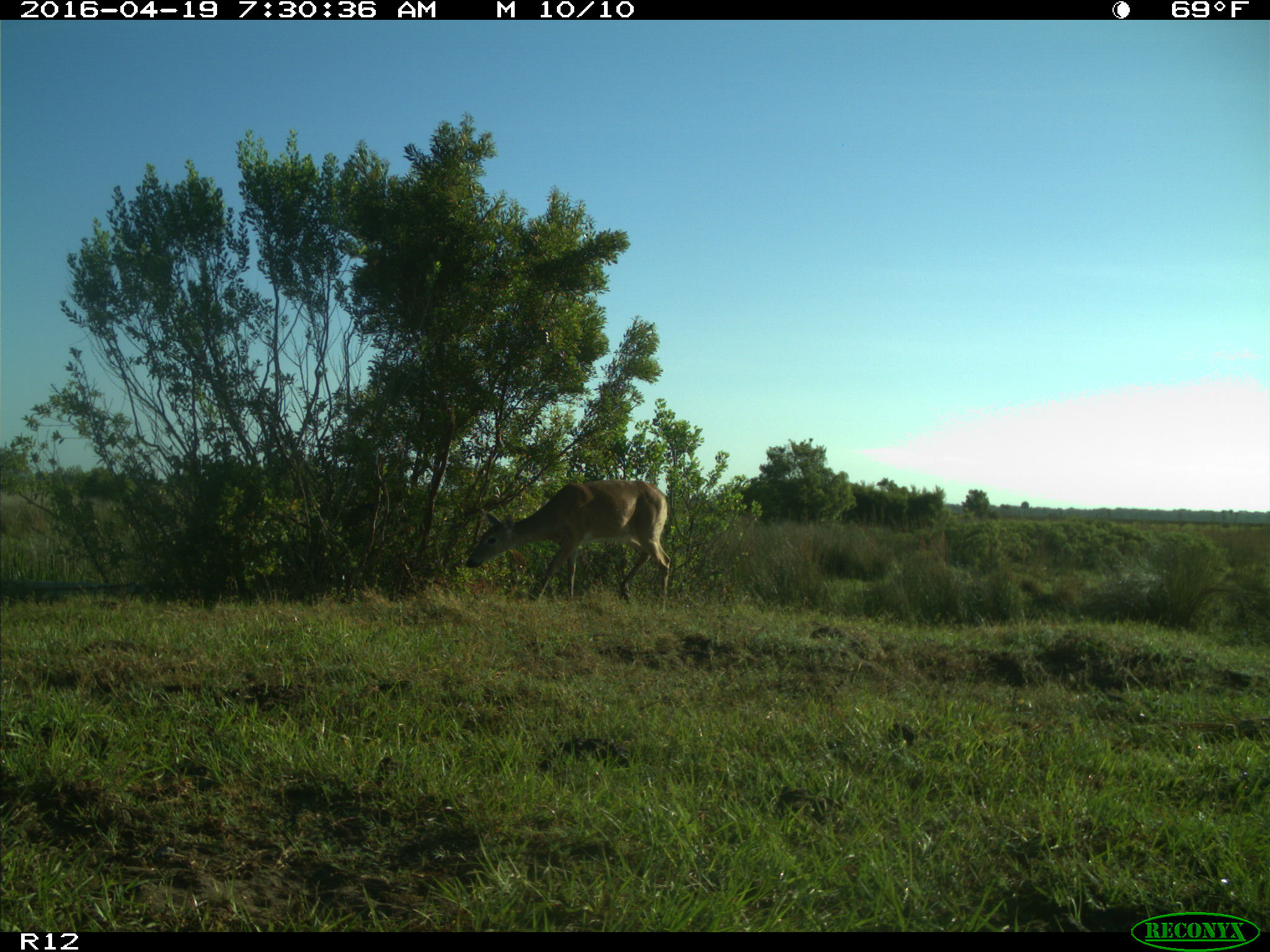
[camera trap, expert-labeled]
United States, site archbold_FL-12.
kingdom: Animalia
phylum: Chordata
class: Mammalia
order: Artiodactyla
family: Cervidae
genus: Odocoileus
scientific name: Odocoileus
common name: deer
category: unidentified deer